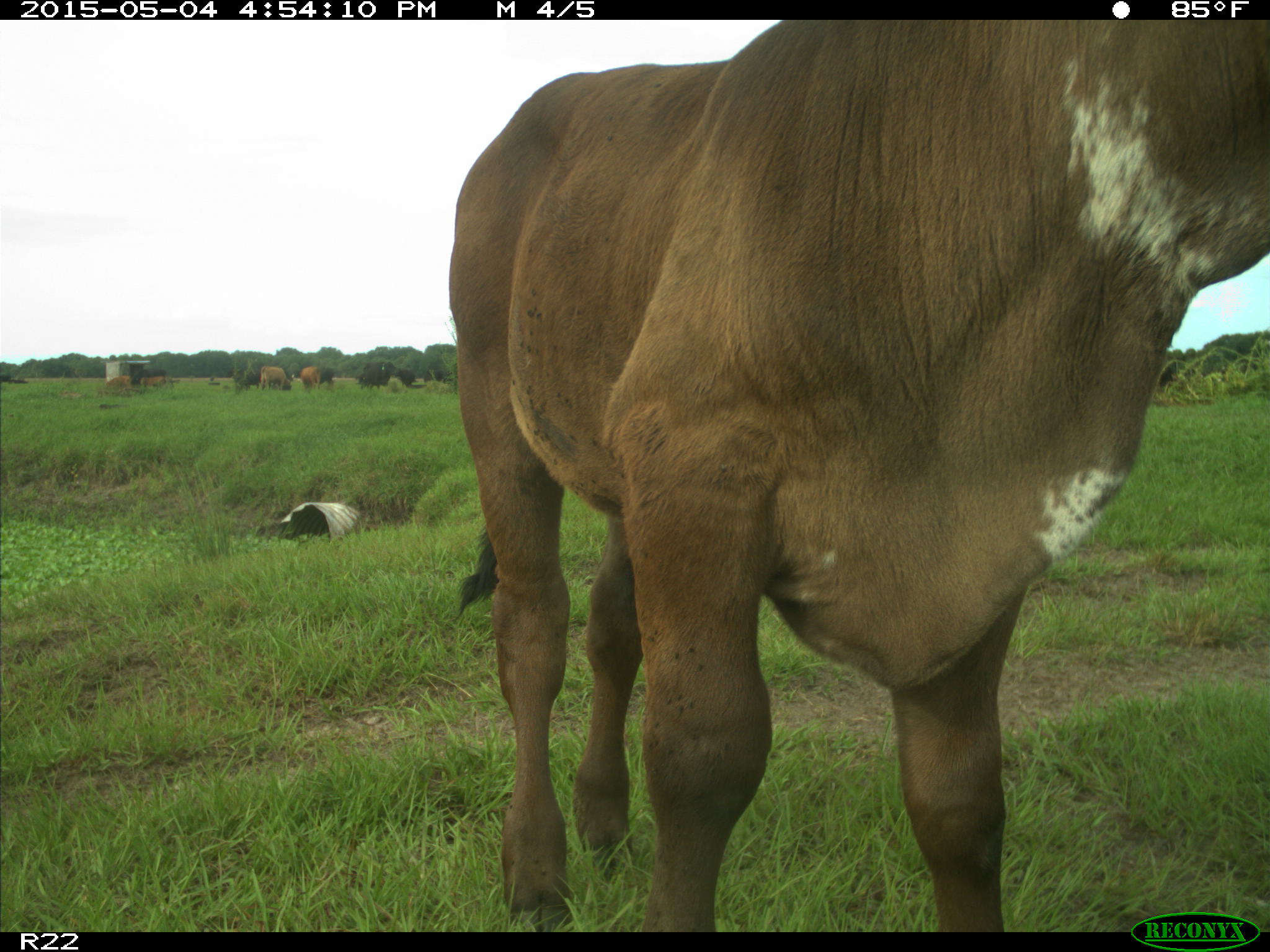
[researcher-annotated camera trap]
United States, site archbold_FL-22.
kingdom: Animalia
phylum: Chordata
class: Mammalia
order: Artiodactyla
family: Bovidae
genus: Bos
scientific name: Bos taurus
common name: domestic cow